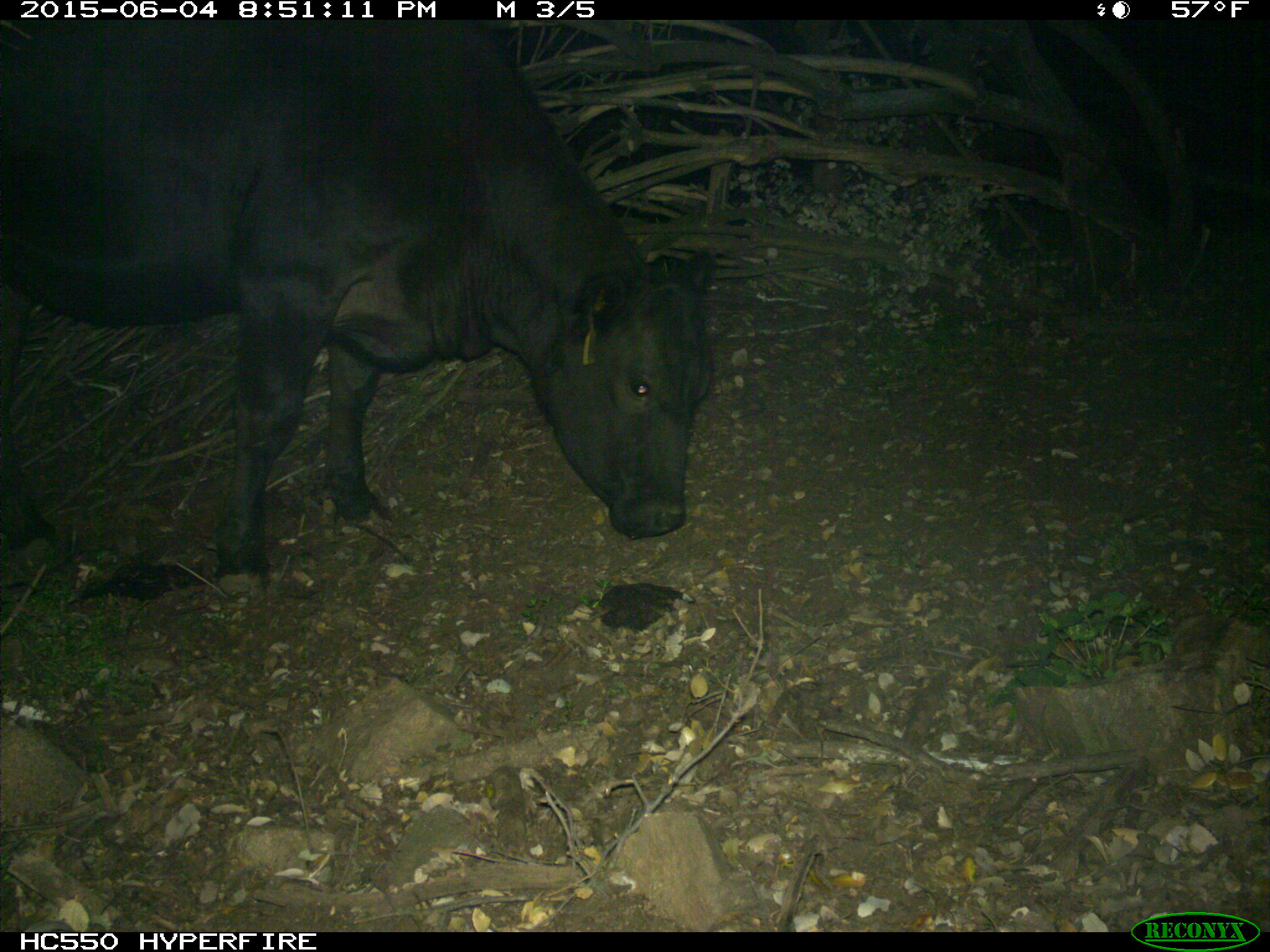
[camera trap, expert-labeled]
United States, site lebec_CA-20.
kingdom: Animalia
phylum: Chordata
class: Mammalia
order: Artiodactyla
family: Bovidae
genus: Bos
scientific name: Bos taurus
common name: domestic cow